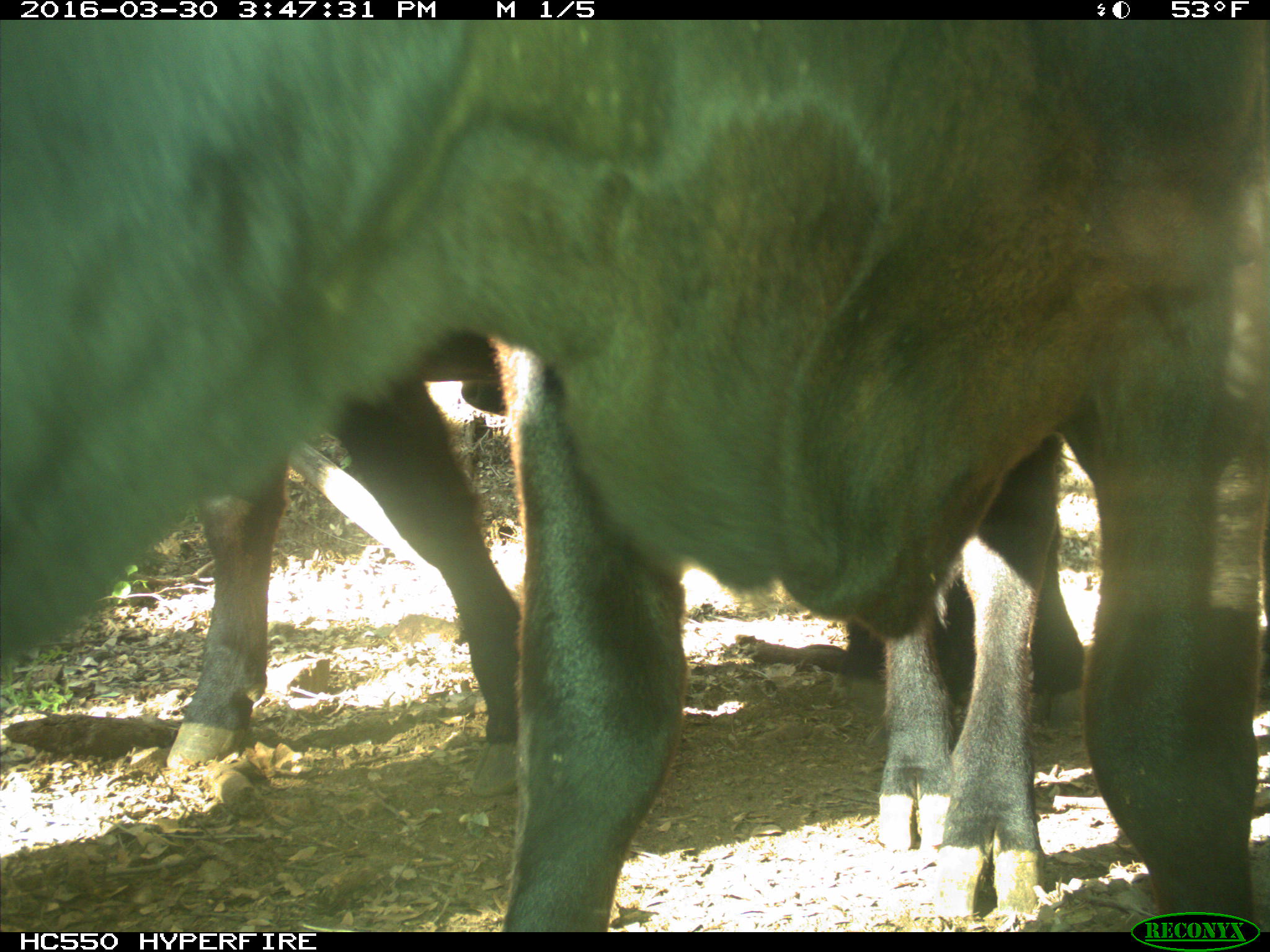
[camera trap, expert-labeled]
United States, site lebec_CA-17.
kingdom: Animalia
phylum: Chordata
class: Mammalia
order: Artiodactyla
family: Bovidae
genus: Bos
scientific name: Bos taurus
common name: domestic cow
Bos taurus (domestic cow).